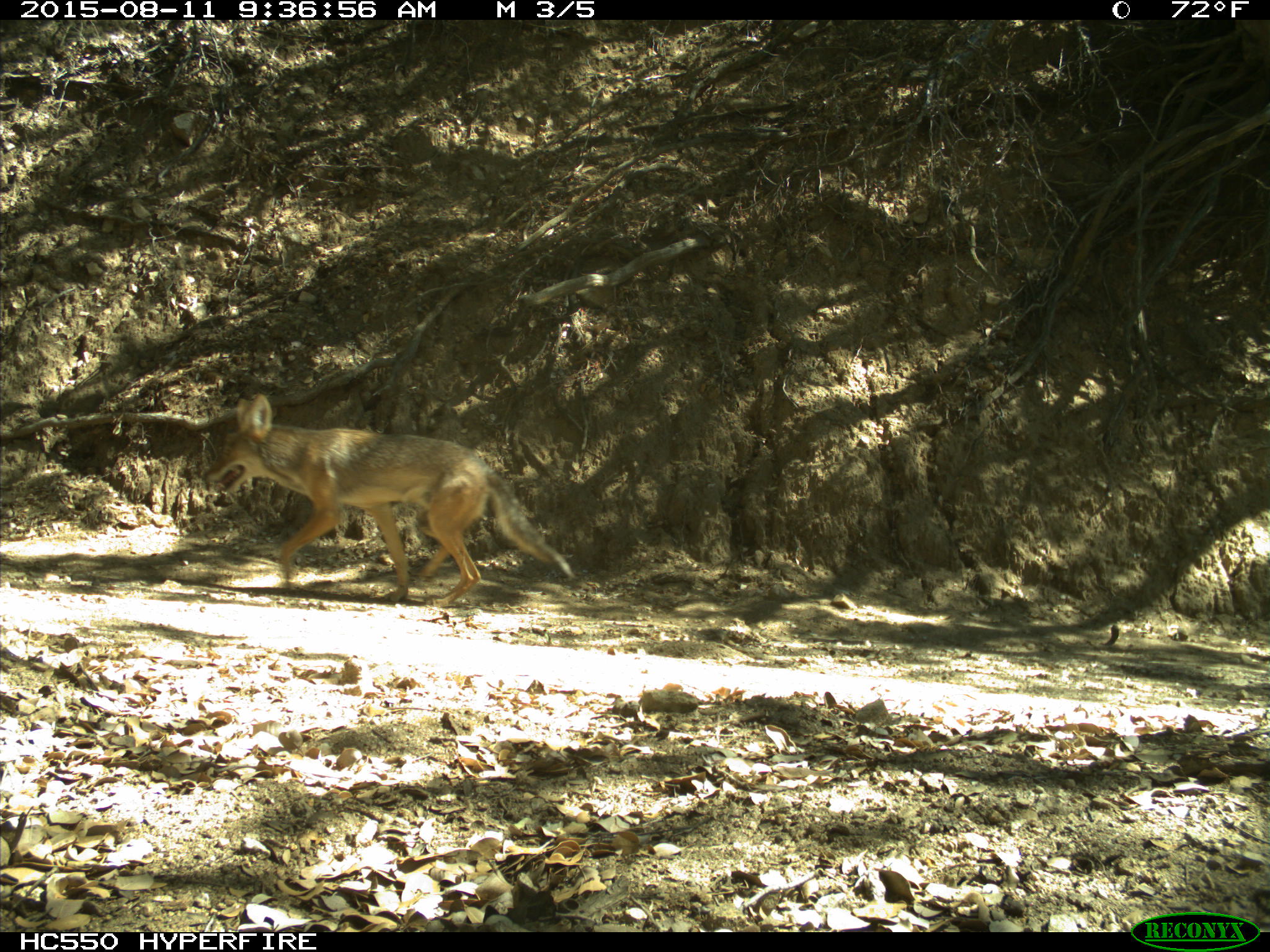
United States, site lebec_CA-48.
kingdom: Animalia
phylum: Chordata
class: Mammalia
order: Carnivora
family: Canidae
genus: Canis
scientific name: Canis latrans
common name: coyote